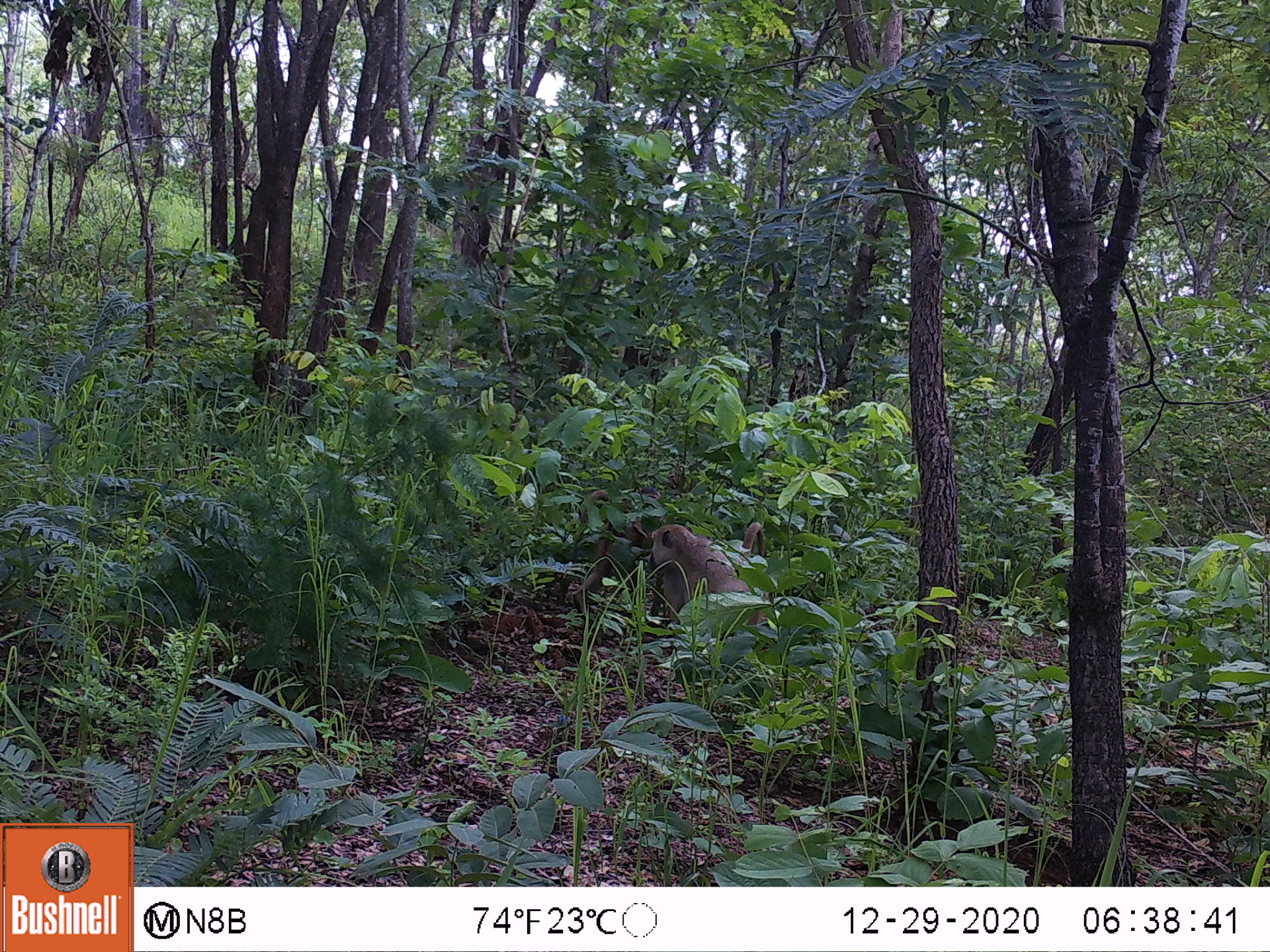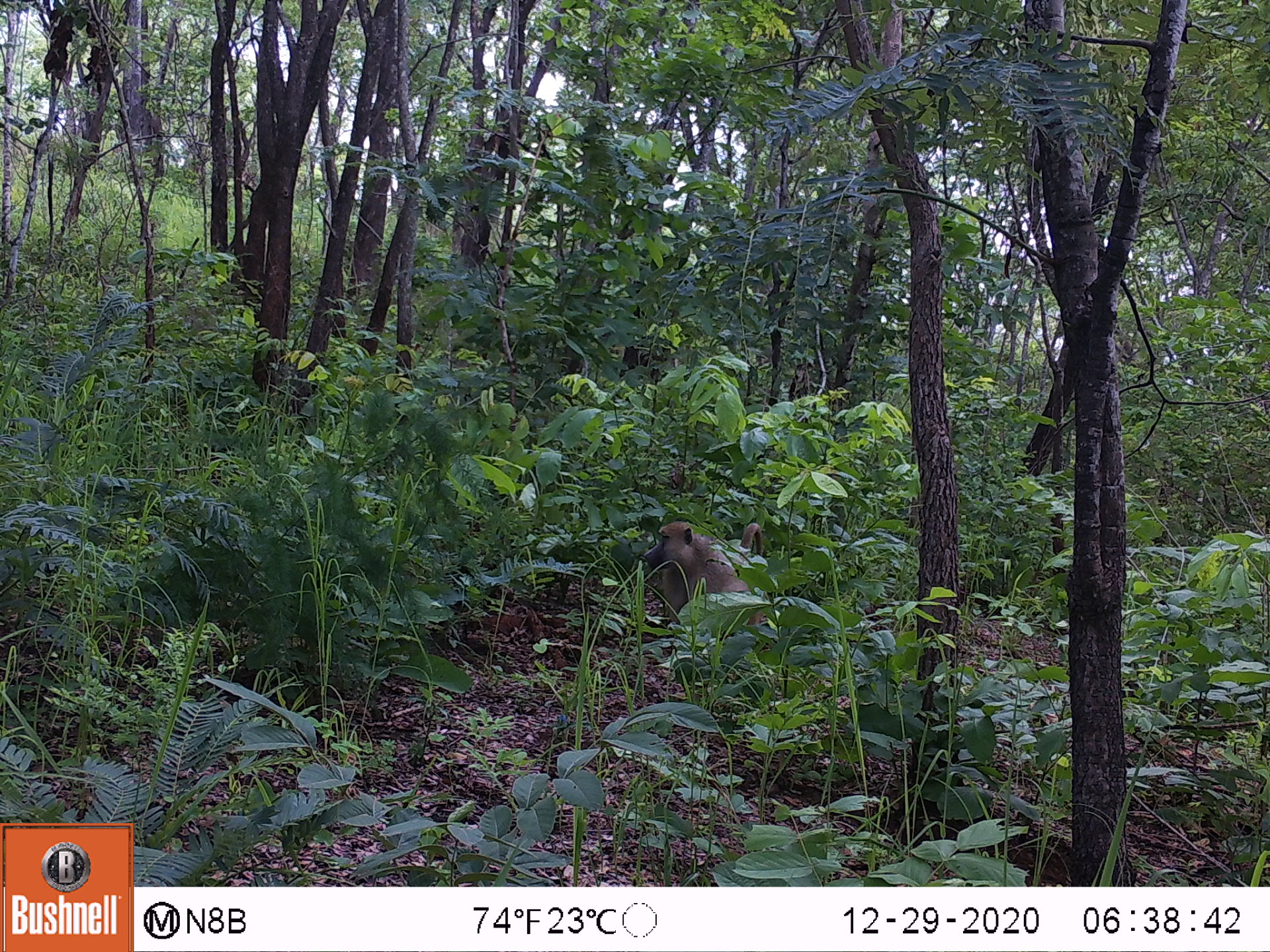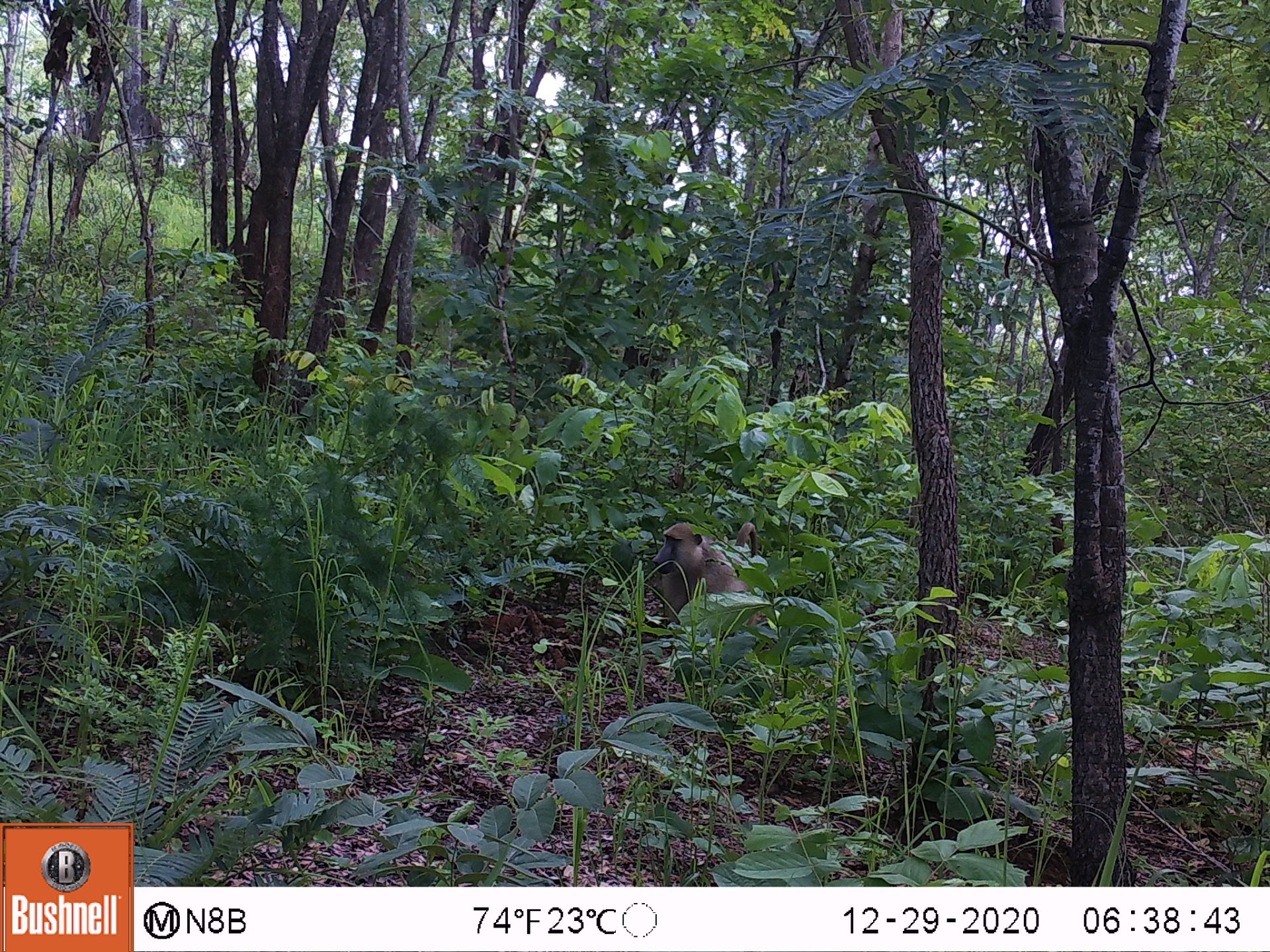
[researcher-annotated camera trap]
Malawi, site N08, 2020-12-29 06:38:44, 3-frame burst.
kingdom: Animalia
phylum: Chordata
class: Mammalia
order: Primates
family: Cercopithecidae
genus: Papio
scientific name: Papio cynocephalus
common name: yellow baboon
Yellow baboon (Papio cynocephalus), count 1.